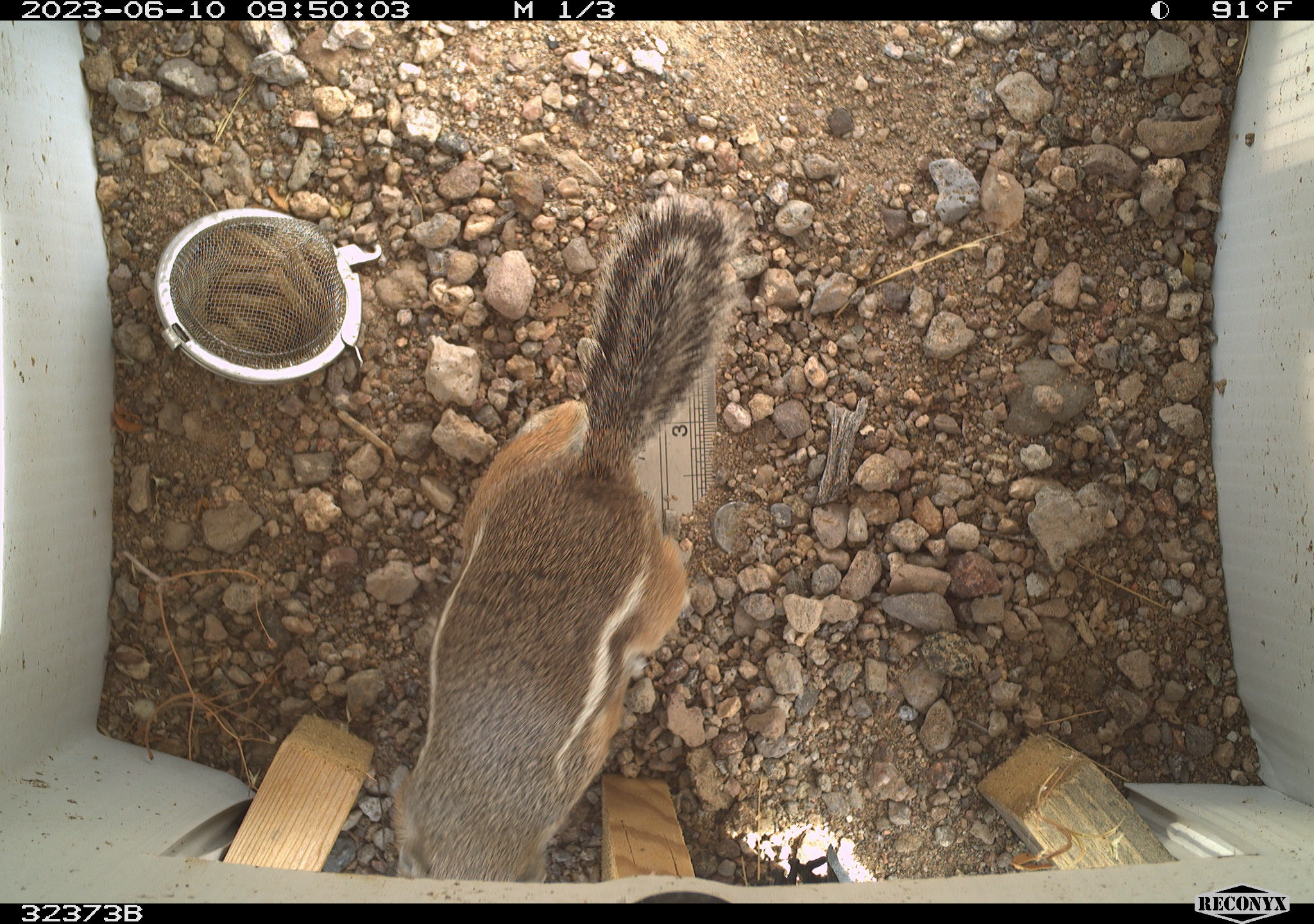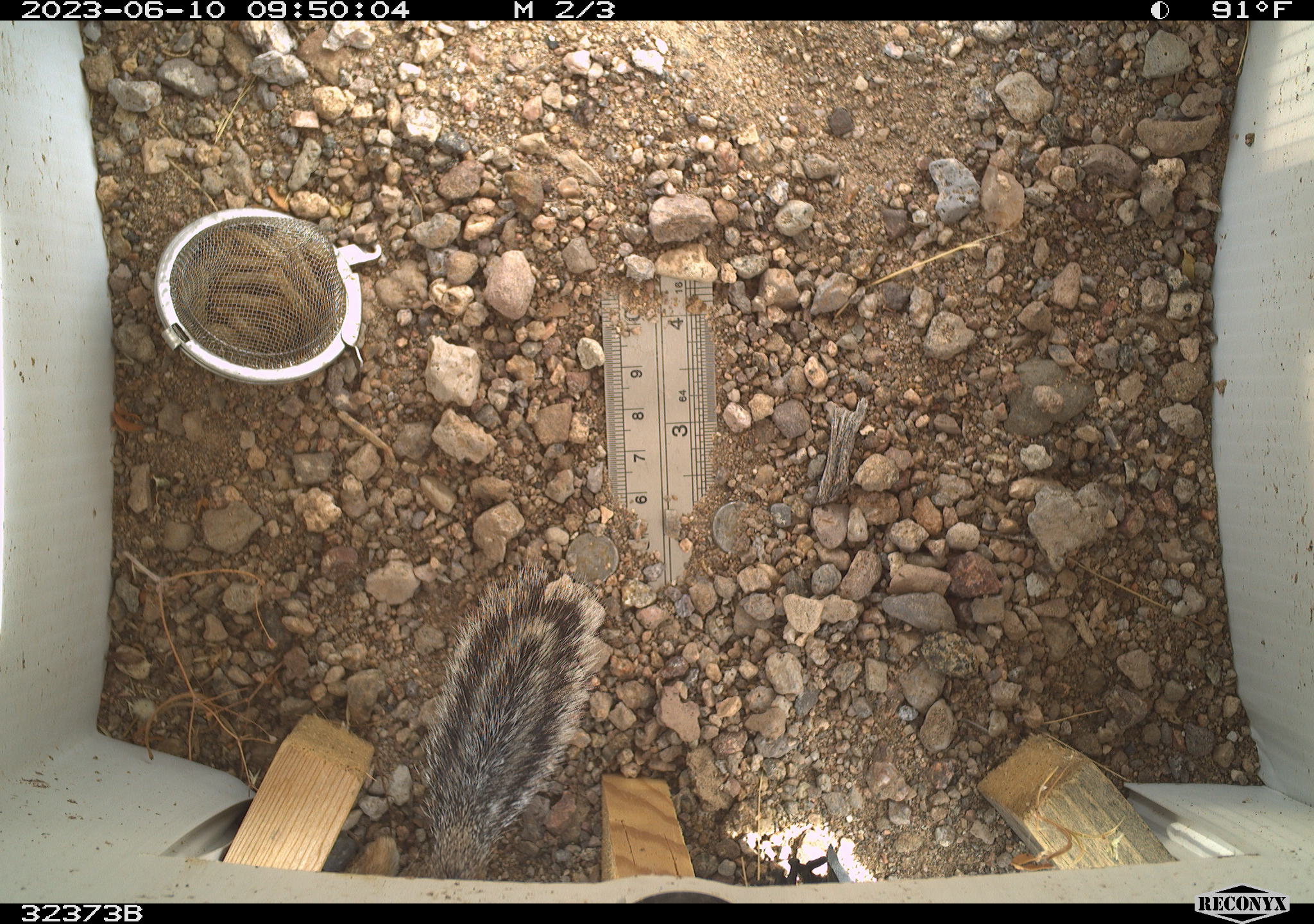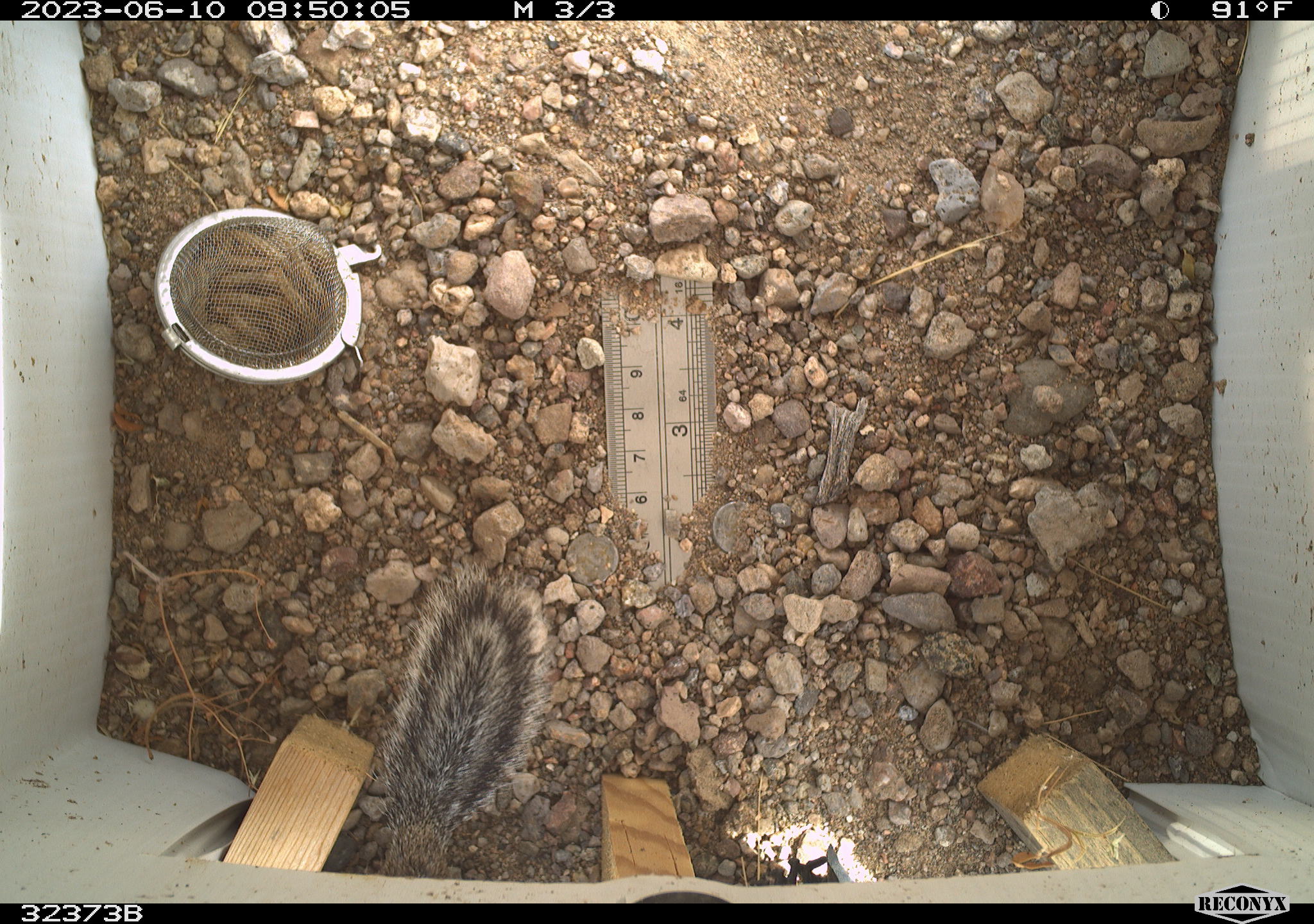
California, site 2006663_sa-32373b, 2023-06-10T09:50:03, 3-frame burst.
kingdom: Animalia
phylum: Chordata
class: Mammalia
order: Rodentia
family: Sciuridae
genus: Ammospermophilus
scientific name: Ammospermophilus leucurus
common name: white-tailed antelope squirrel